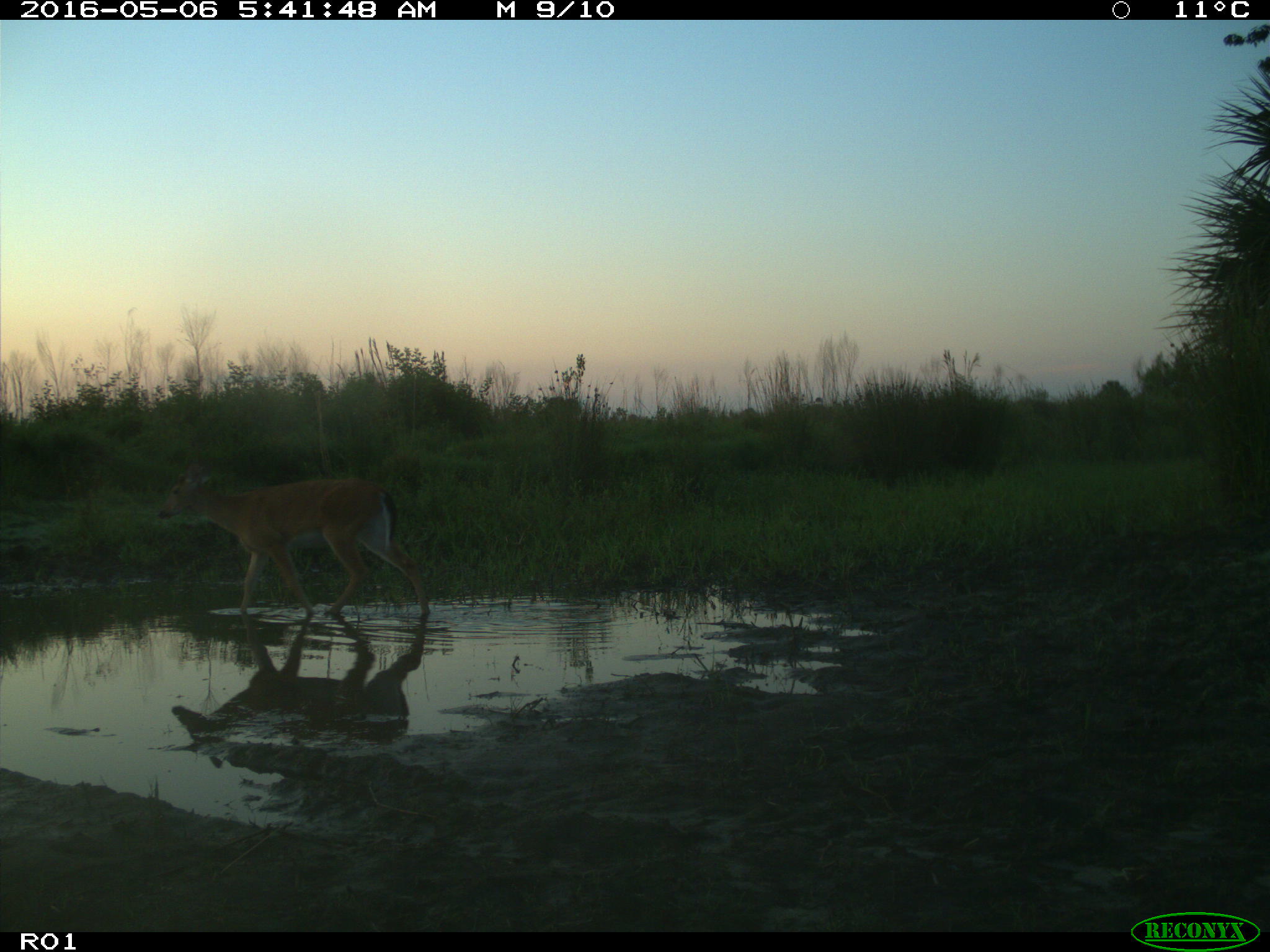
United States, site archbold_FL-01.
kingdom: Animalia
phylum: Chordata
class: Mammalia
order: Artiodactyla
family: Cervidae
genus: Odocoileus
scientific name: Odocoileus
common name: deer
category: unidentified deer